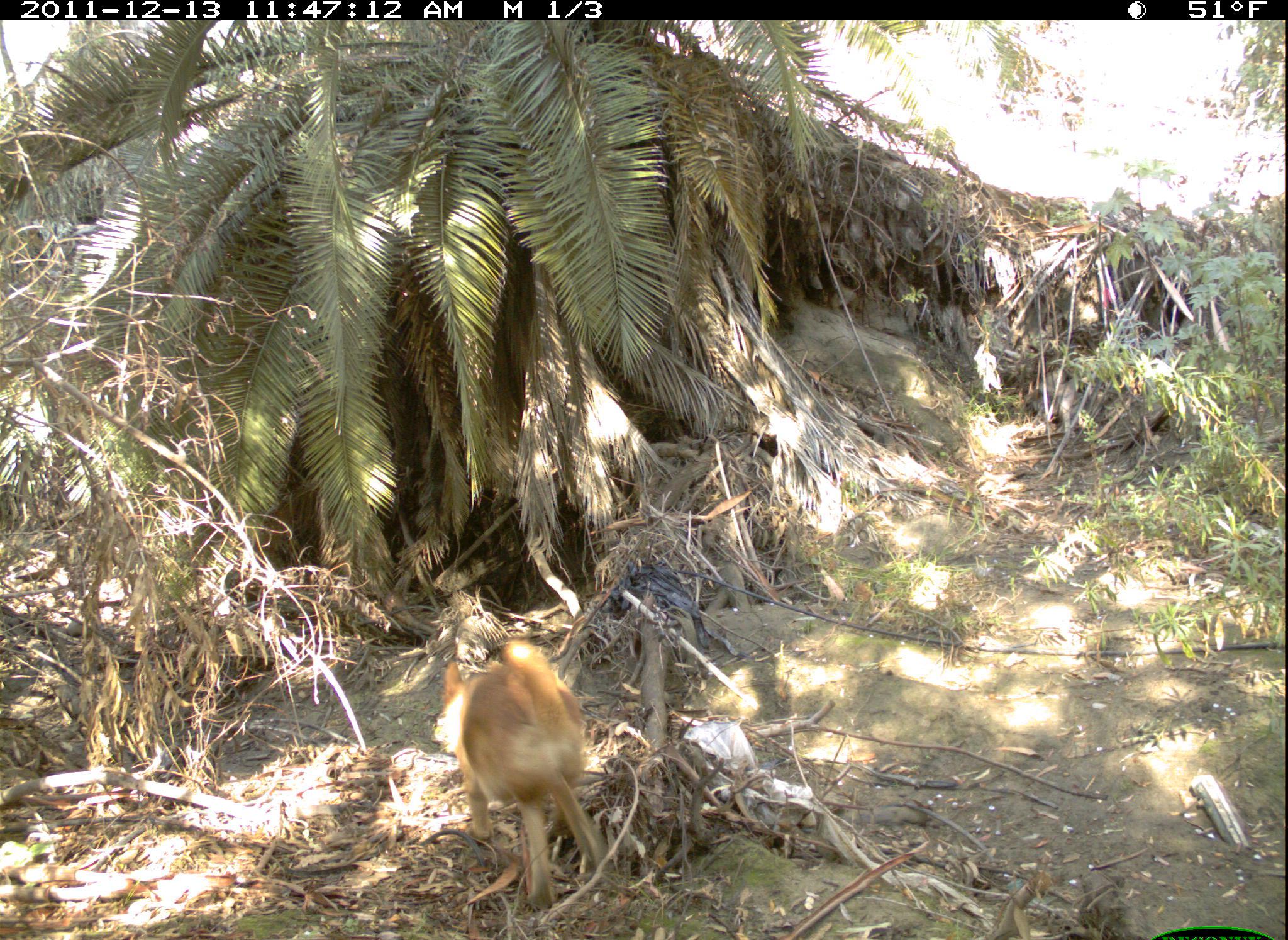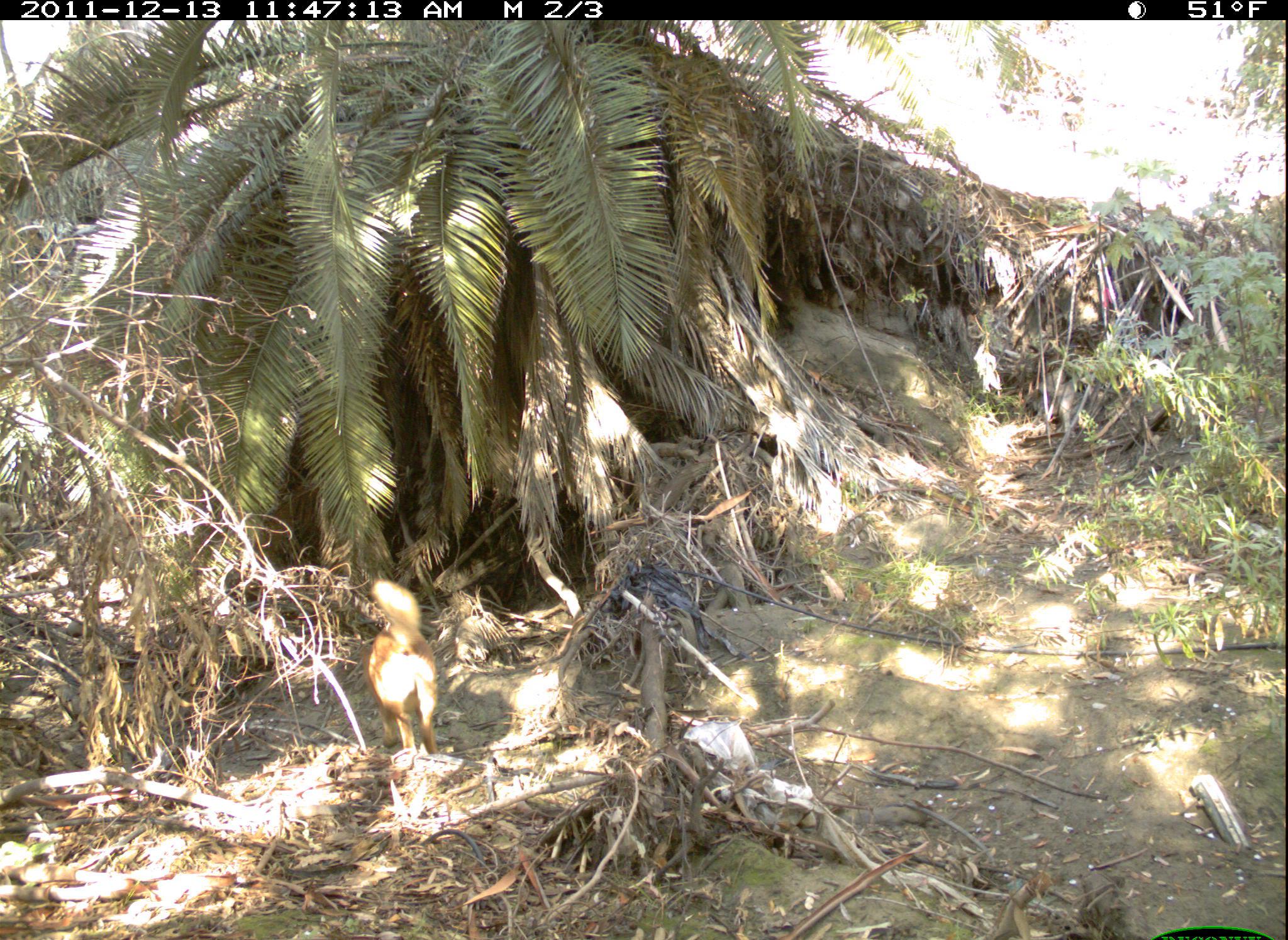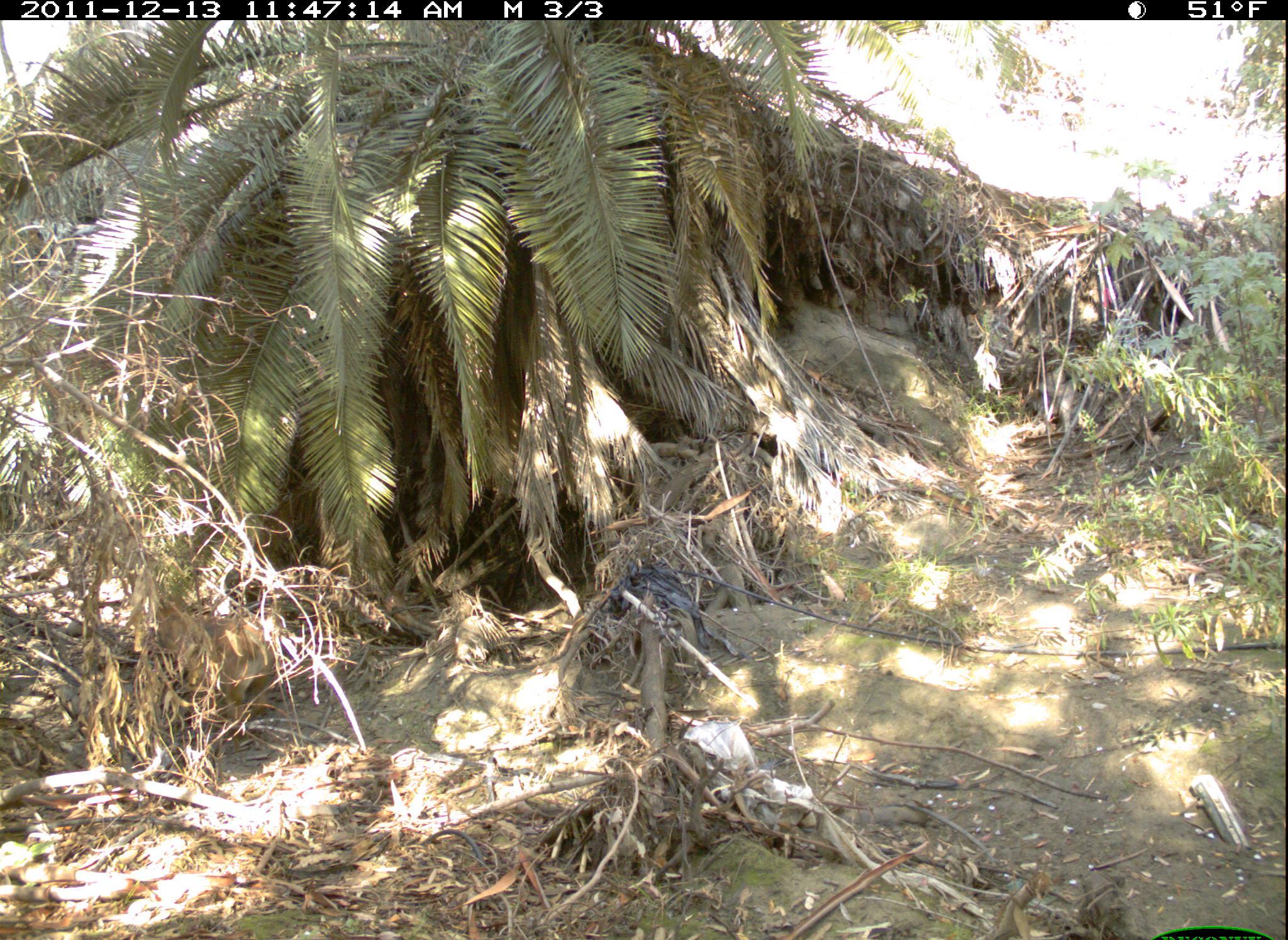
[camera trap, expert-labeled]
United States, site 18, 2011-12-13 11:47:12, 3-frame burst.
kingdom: Animalia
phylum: Chordata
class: Mammalia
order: Carnivora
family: Canidae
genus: Canis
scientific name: Canis familiaris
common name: domestic dog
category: dog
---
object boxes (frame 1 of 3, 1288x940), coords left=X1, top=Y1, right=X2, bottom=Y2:
dog: left=431, top=639, right=609, bottom=911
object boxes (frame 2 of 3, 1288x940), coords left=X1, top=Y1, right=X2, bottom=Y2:
dog: left=361, top=579, right=440, bottom=773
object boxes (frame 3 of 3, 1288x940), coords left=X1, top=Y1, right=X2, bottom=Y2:
dog: left=157, top=597, right=278, bottom=750